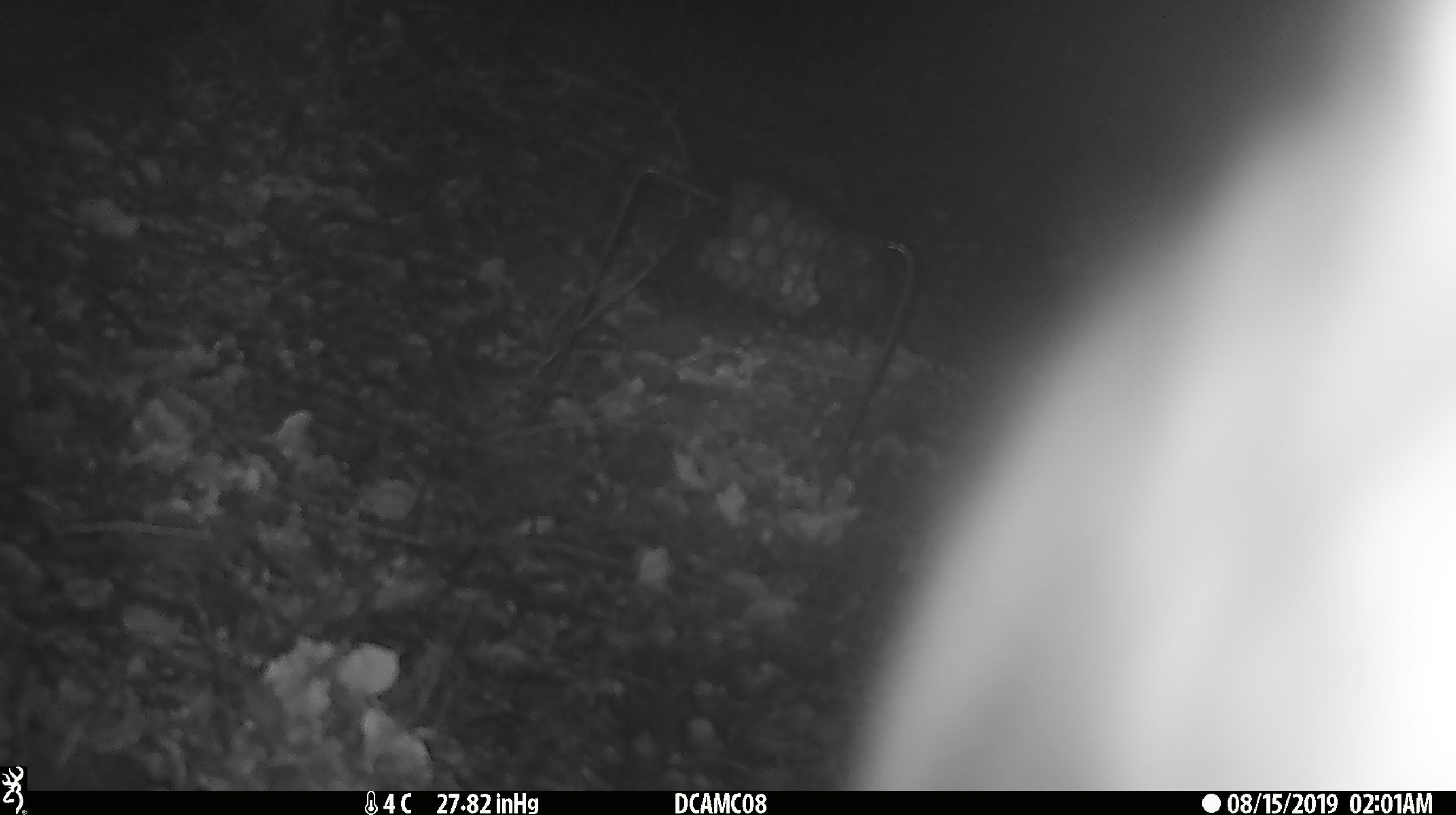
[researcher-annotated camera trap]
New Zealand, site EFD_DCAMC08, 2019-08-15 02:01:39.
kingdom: Animalia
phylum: Chordata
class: Mammalia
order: Diprotodontia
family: Phalangeridae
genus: Trichosurus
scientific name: Trichosurus vulpecula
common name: common brushtail possum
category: possum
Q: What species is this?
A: Possum (common brushtail possum) (Trichosurus vulpecula).